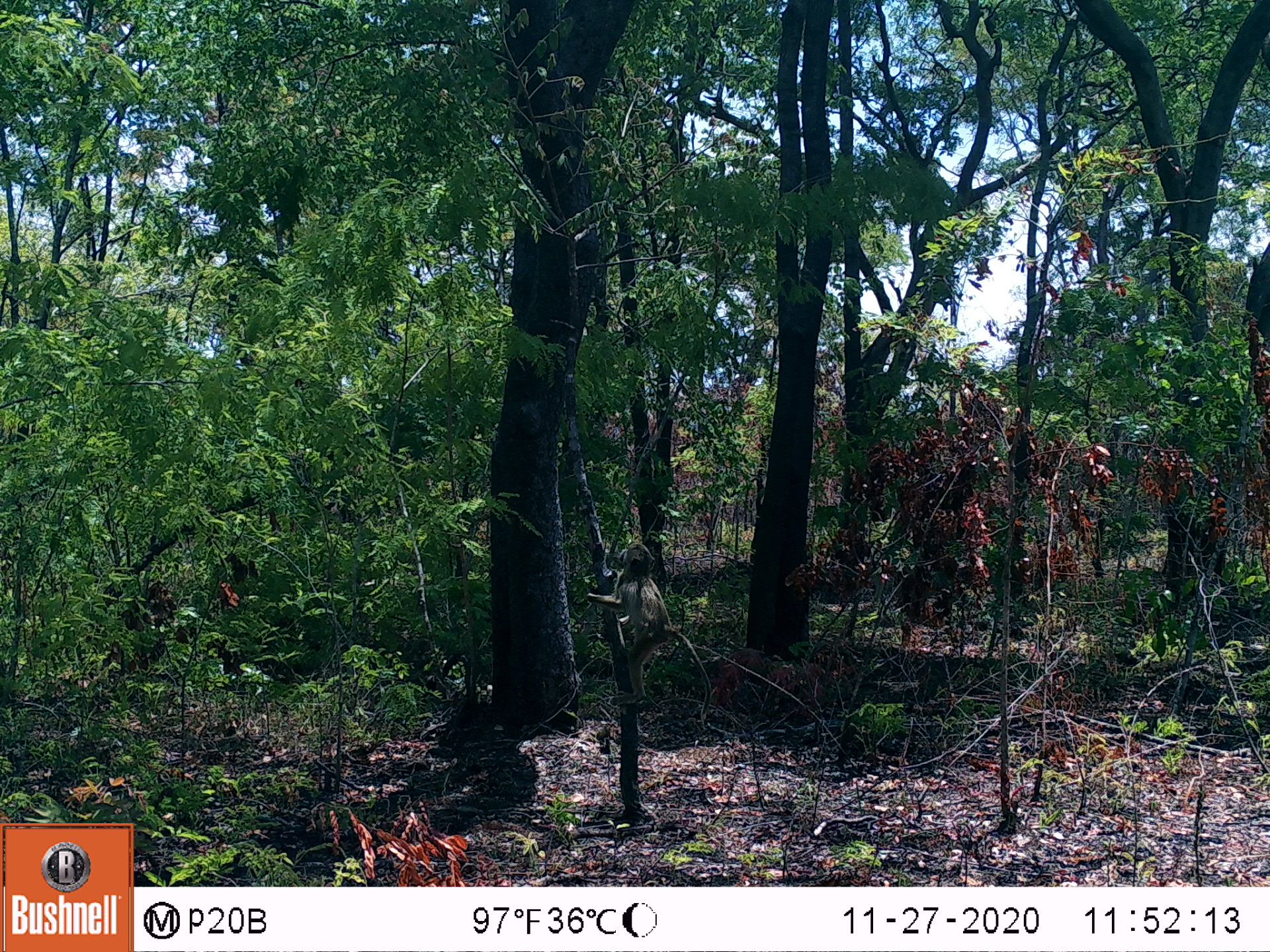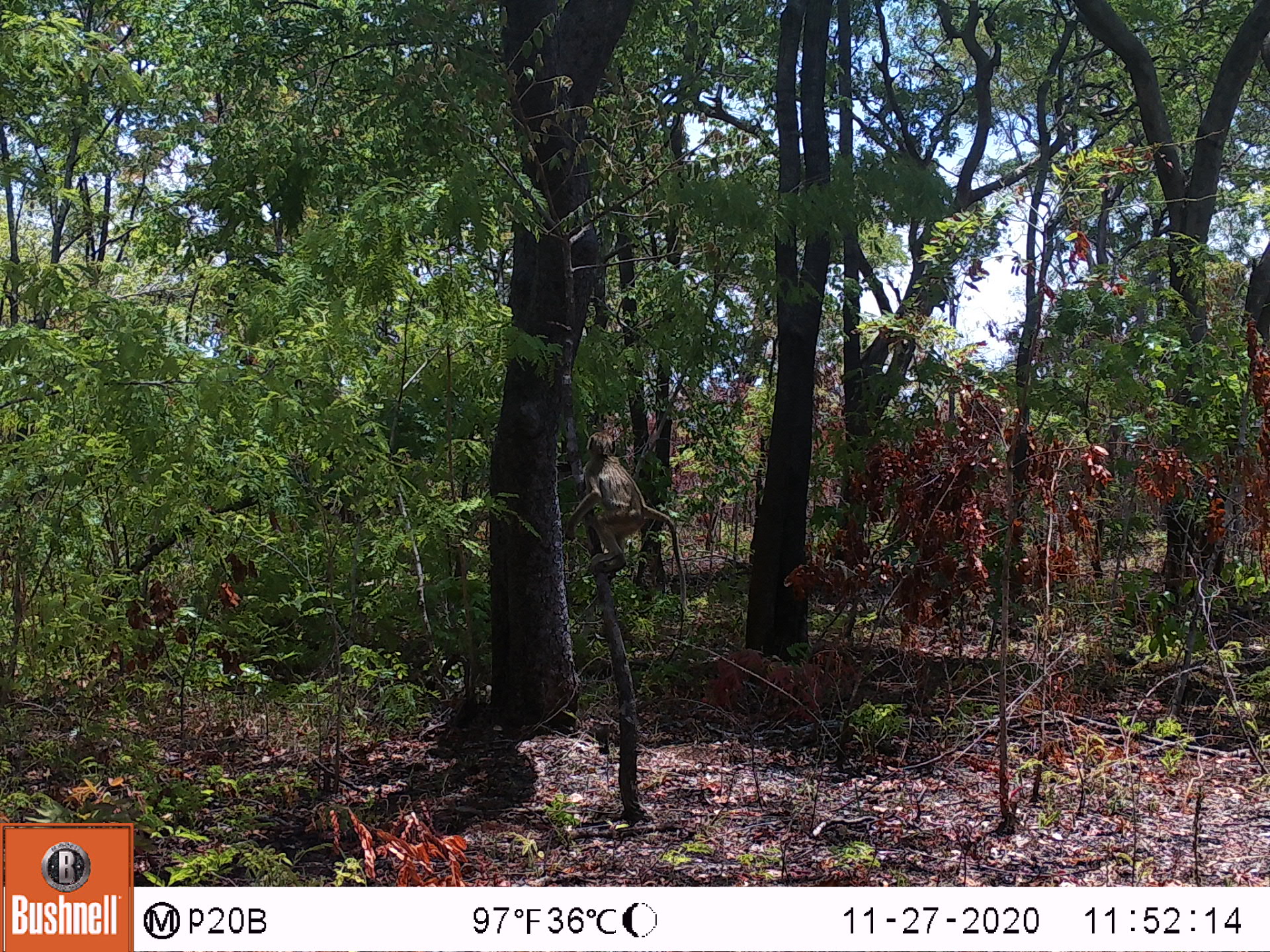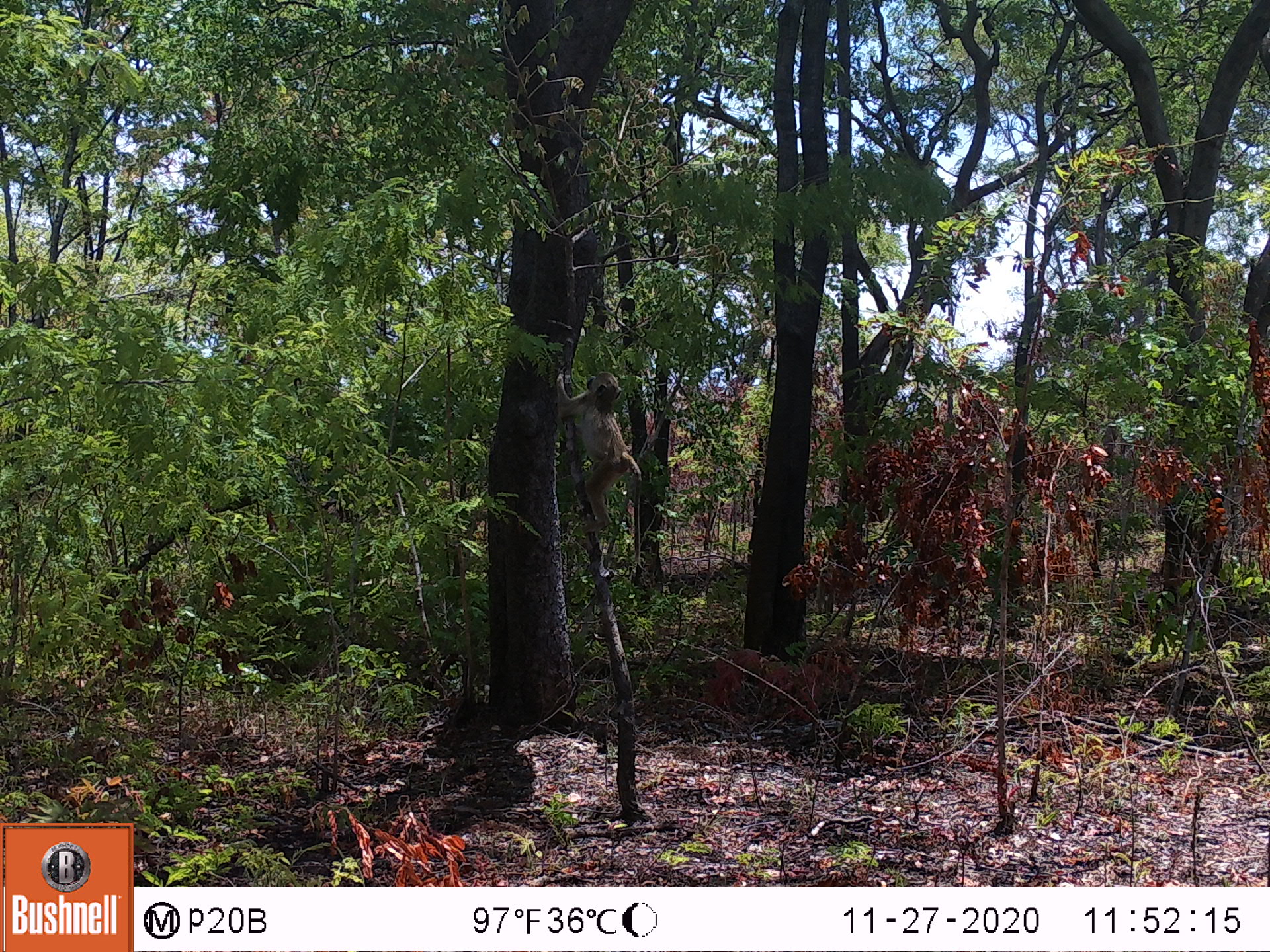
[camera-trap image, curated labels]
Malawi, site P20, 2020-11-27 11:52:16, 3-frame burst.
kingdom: Animalia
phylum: Chordata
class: Mammalia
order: Primates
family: Cercopithecidae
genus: Papio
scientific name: Papio cynocephalus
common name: yellow baboon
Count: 1.